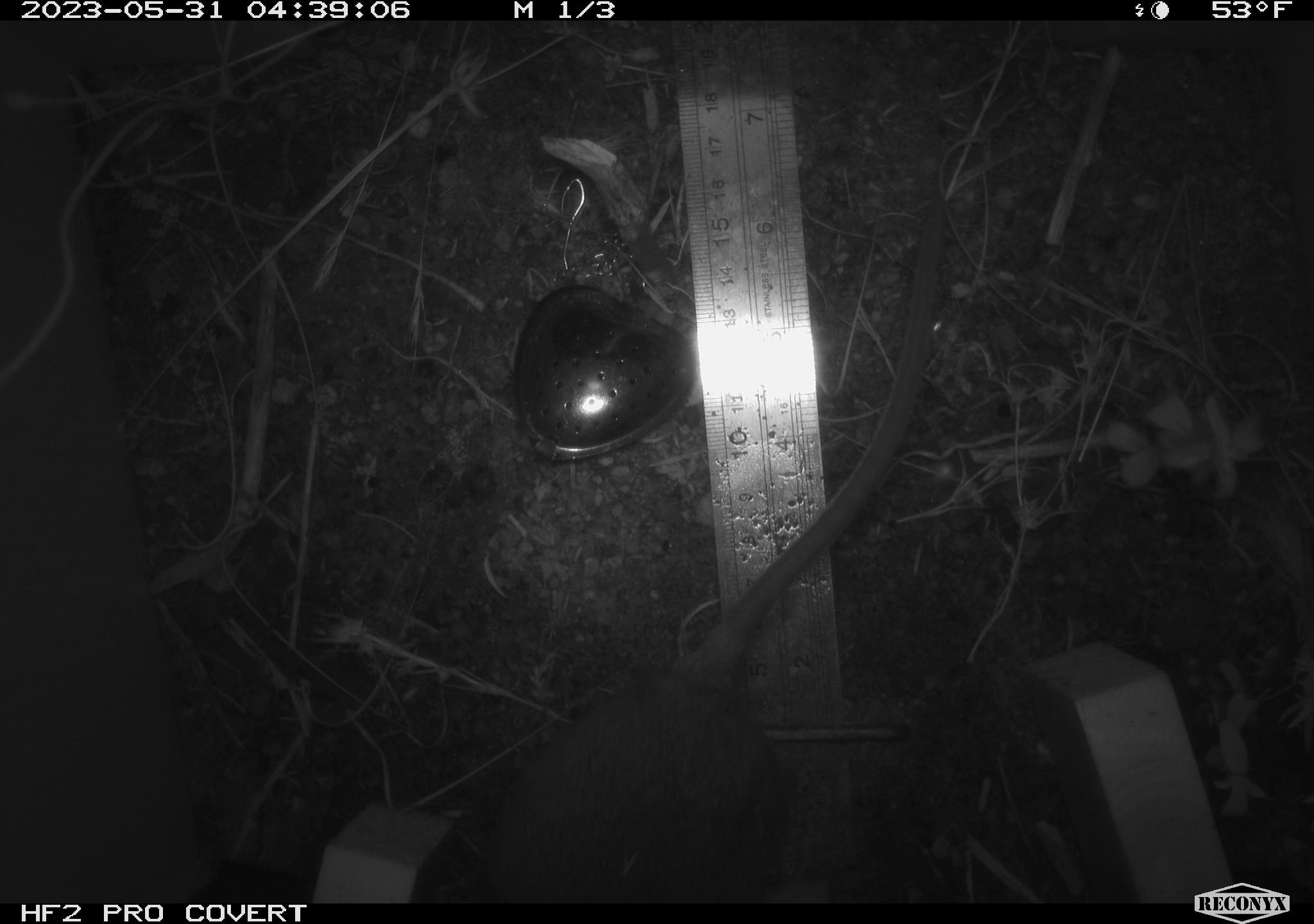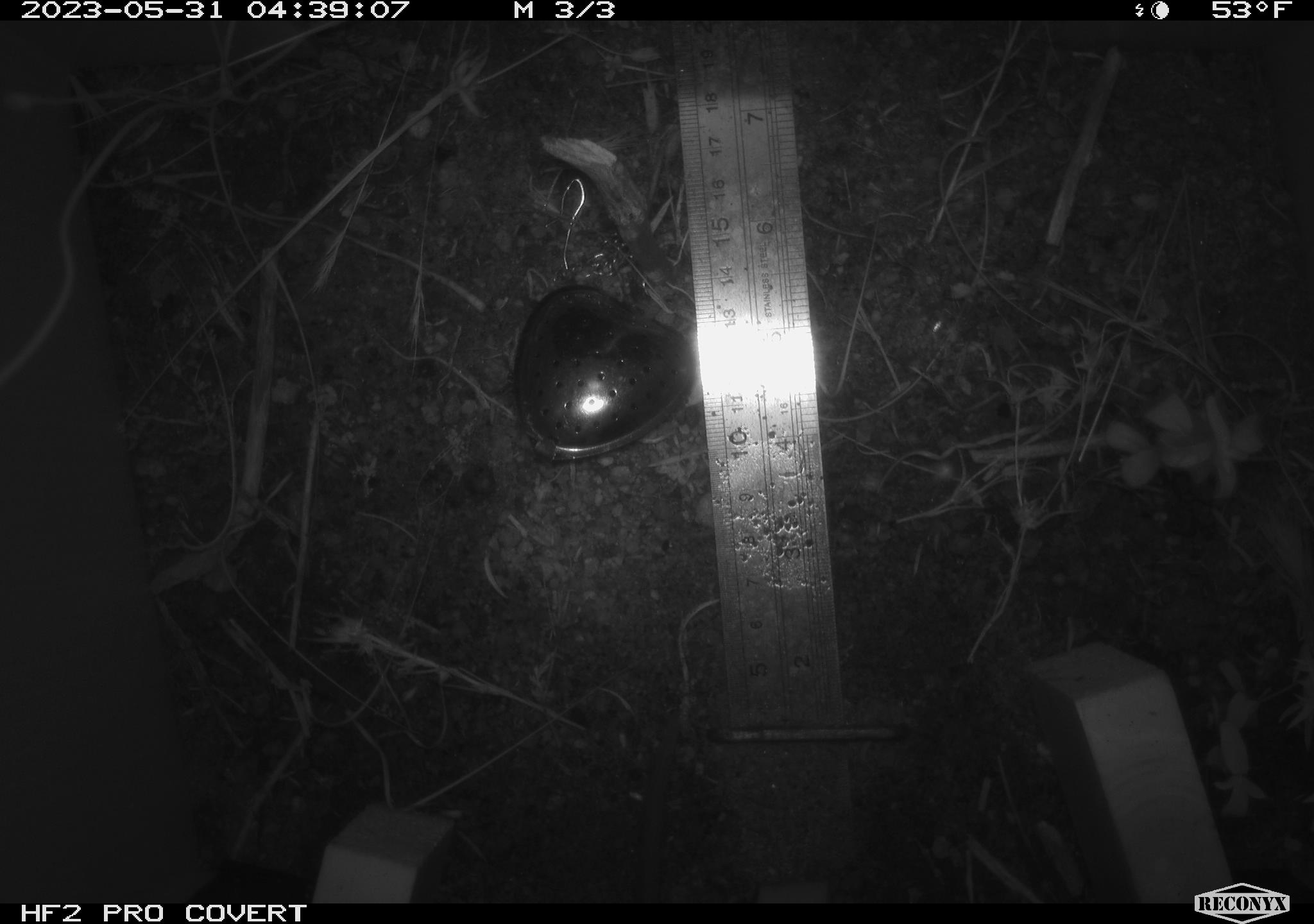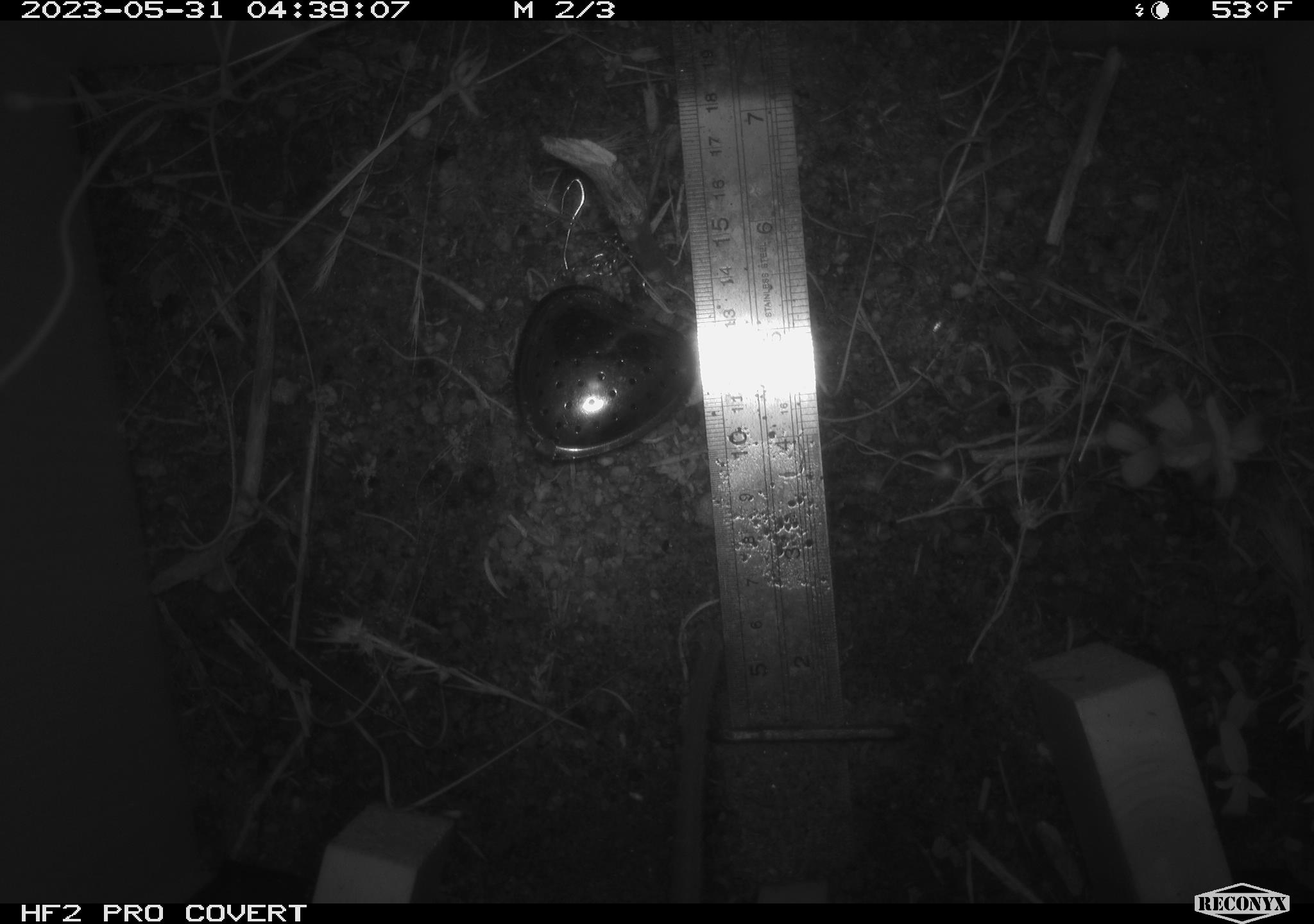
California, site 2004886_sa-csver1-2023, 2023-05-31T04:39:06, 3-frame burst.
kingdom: Animalia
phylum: Chordata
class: Mammalia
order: Rodentia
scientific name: Rodentia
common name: mouse species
Mouse species (Rodentia).